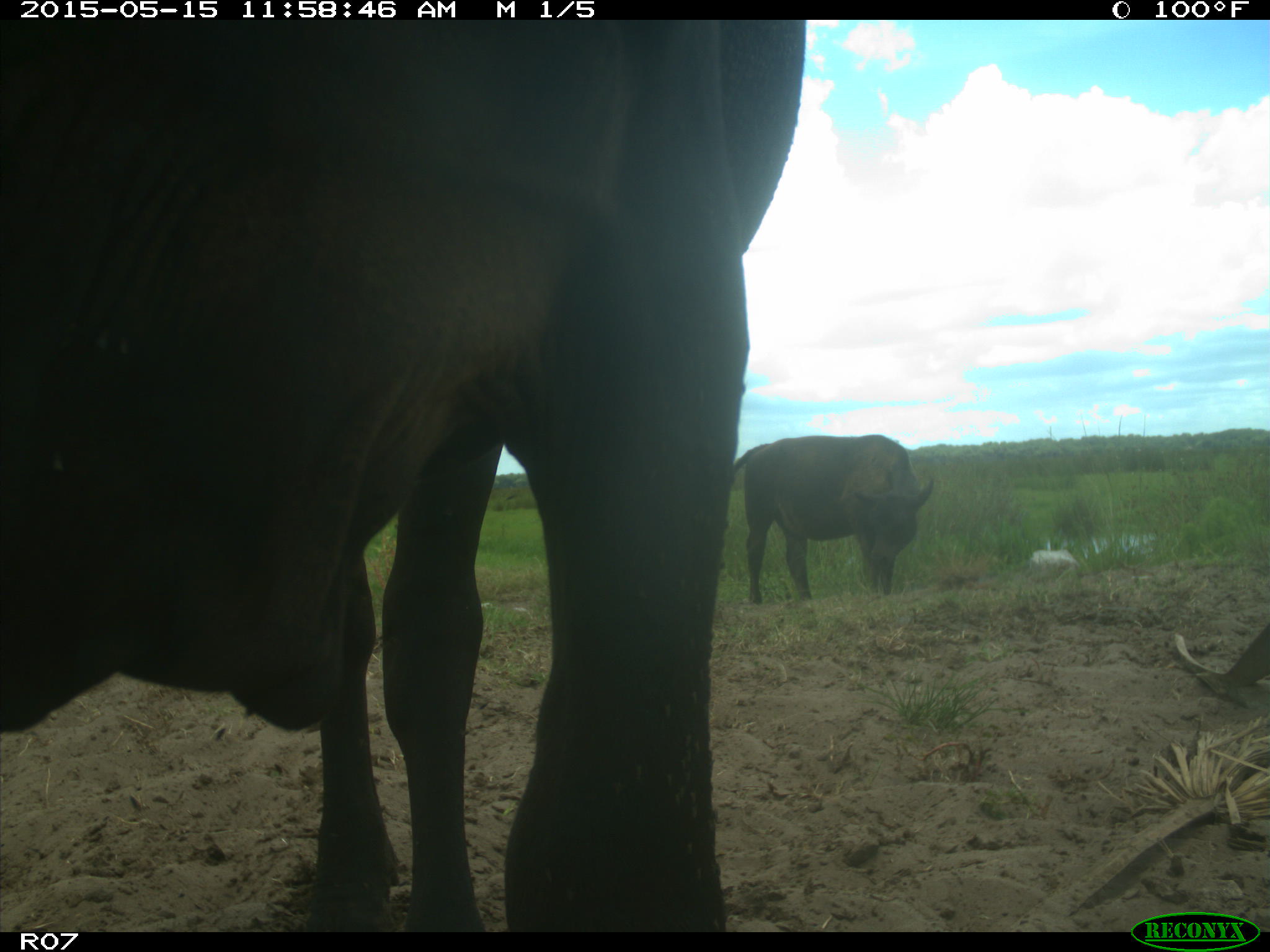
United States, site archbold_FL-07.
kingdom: Animalia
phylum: Chordata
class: Mammalia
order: Artiodactyla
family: Bovidae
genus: Bos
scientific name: Bos taurus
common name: domestic cow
Bos taurus (domestic cow).